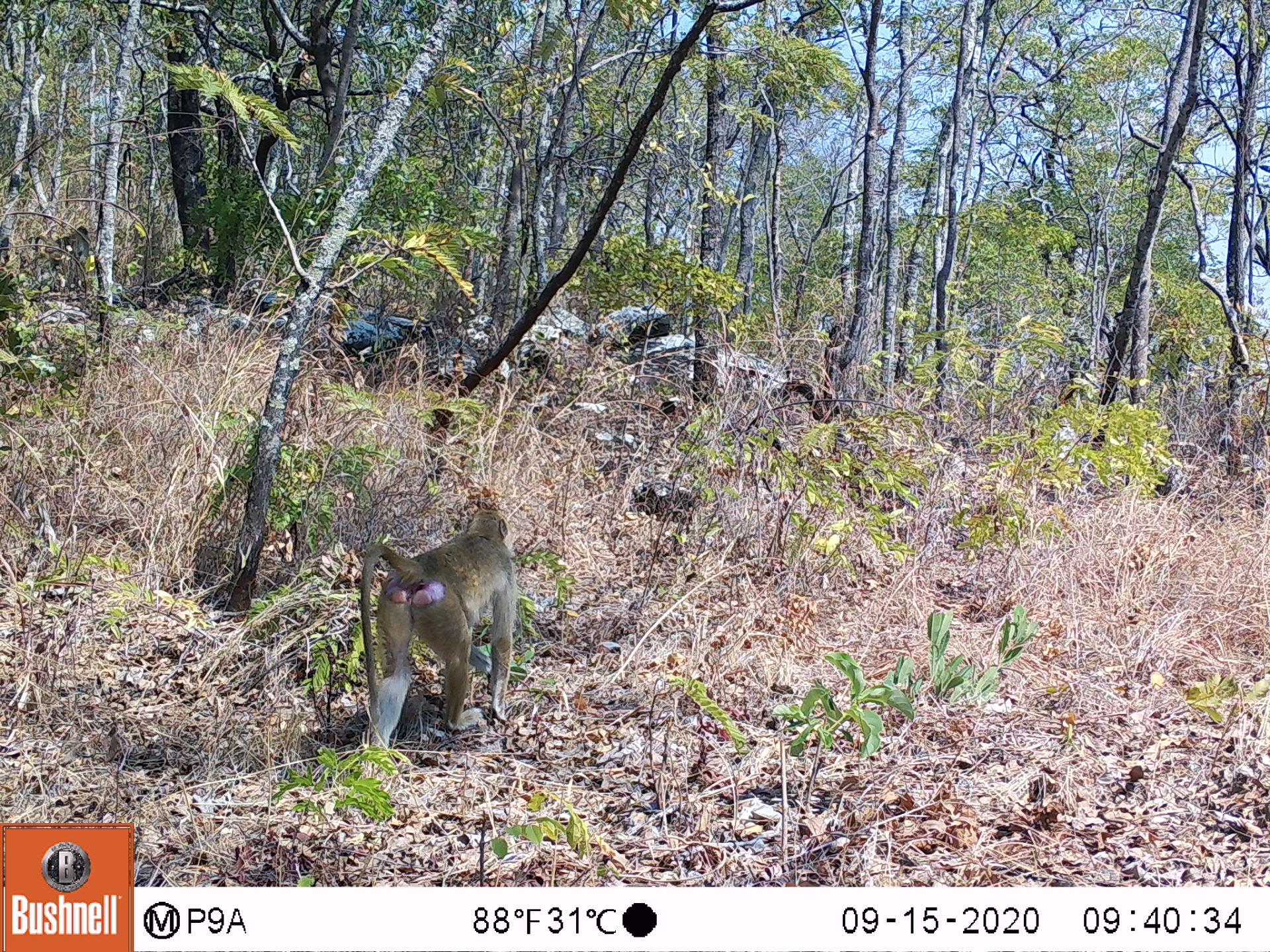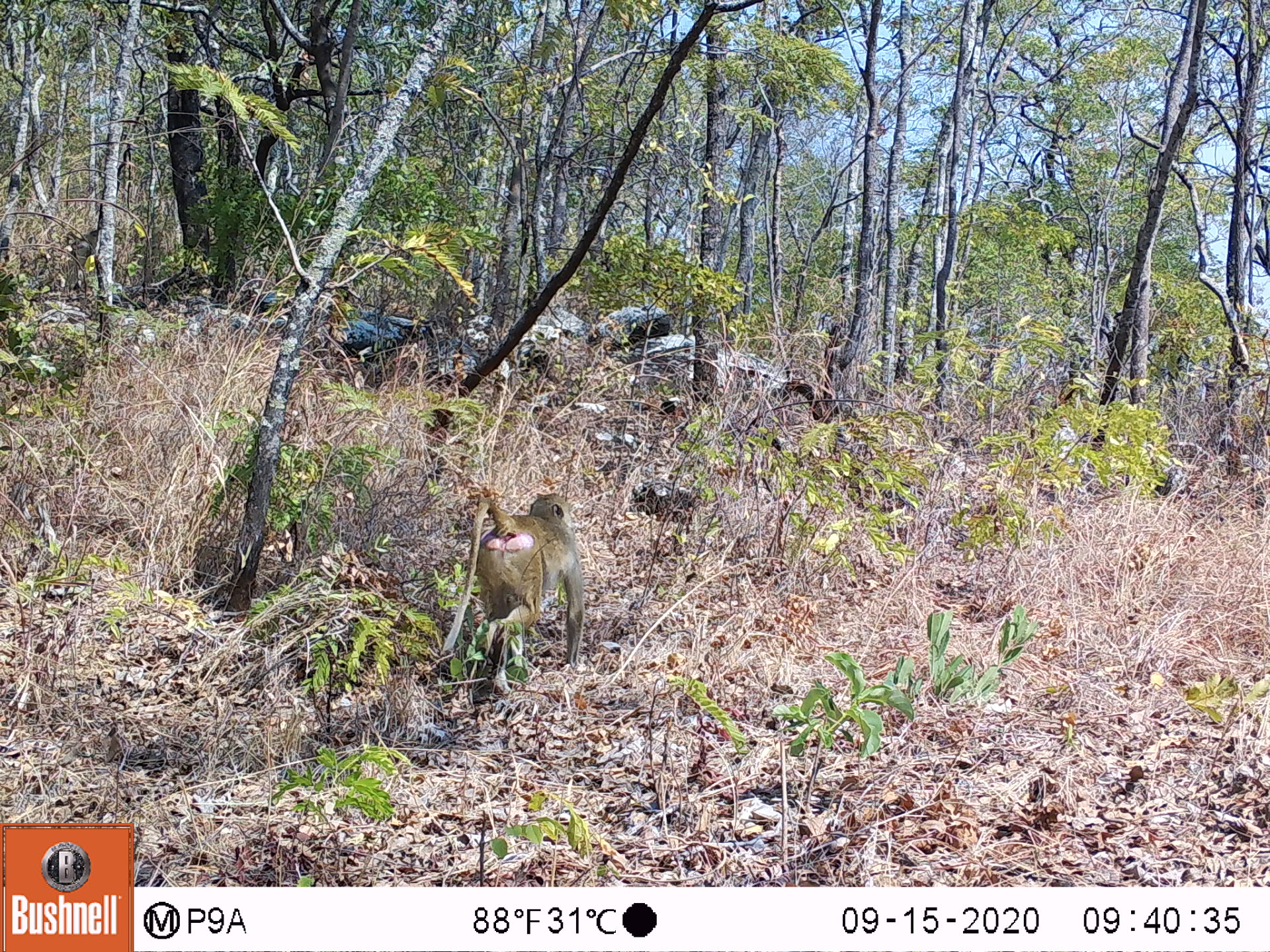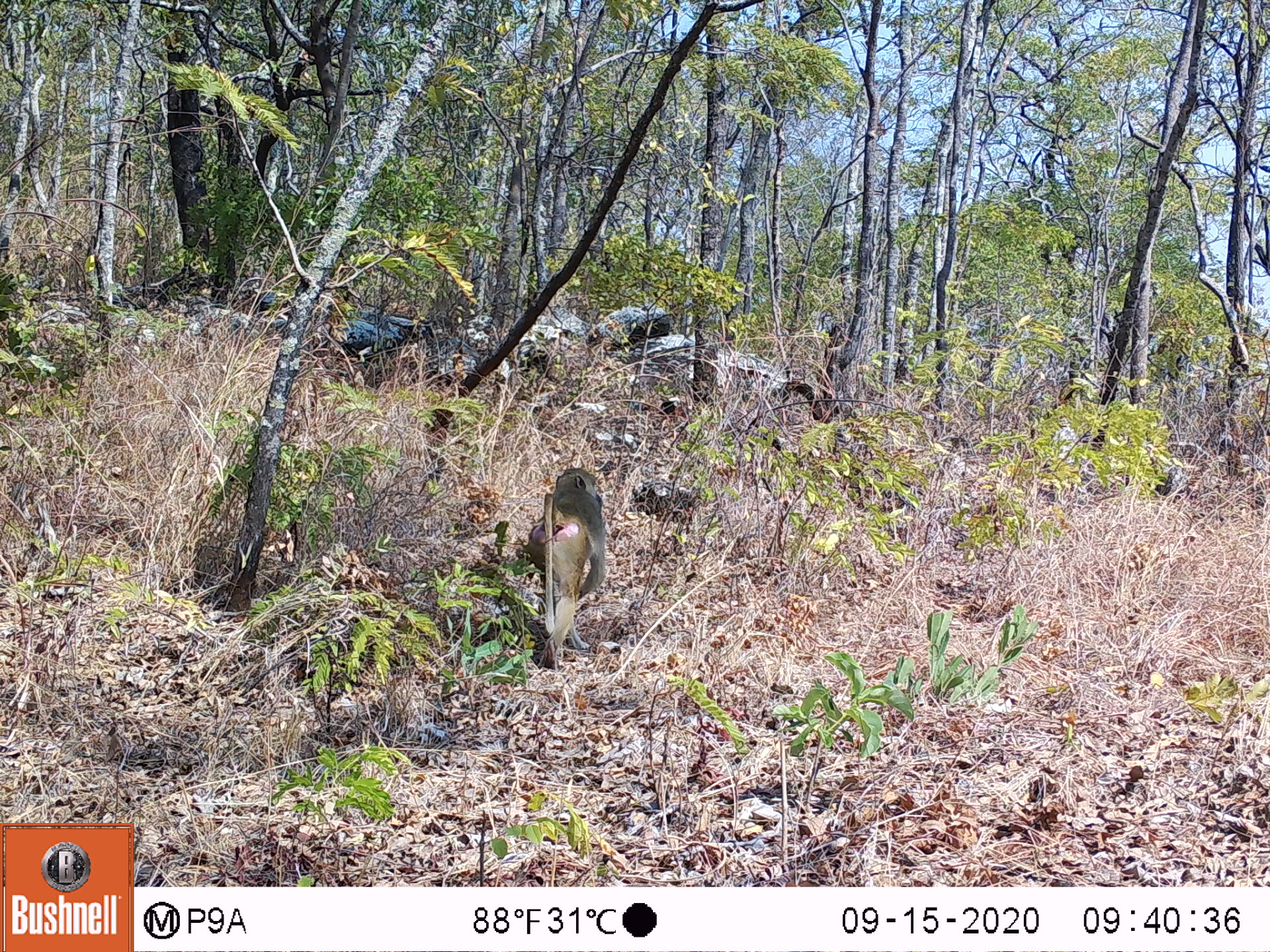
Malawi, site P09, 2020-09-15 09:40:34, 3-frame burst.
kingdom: Animalia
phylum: Chordata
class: Mammalia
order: Primates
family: Cercopithecidae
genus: Papio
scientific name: Papio cynocephalus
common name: yellow baboon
Yellow baboon (Papio cynocephalus), count 1.